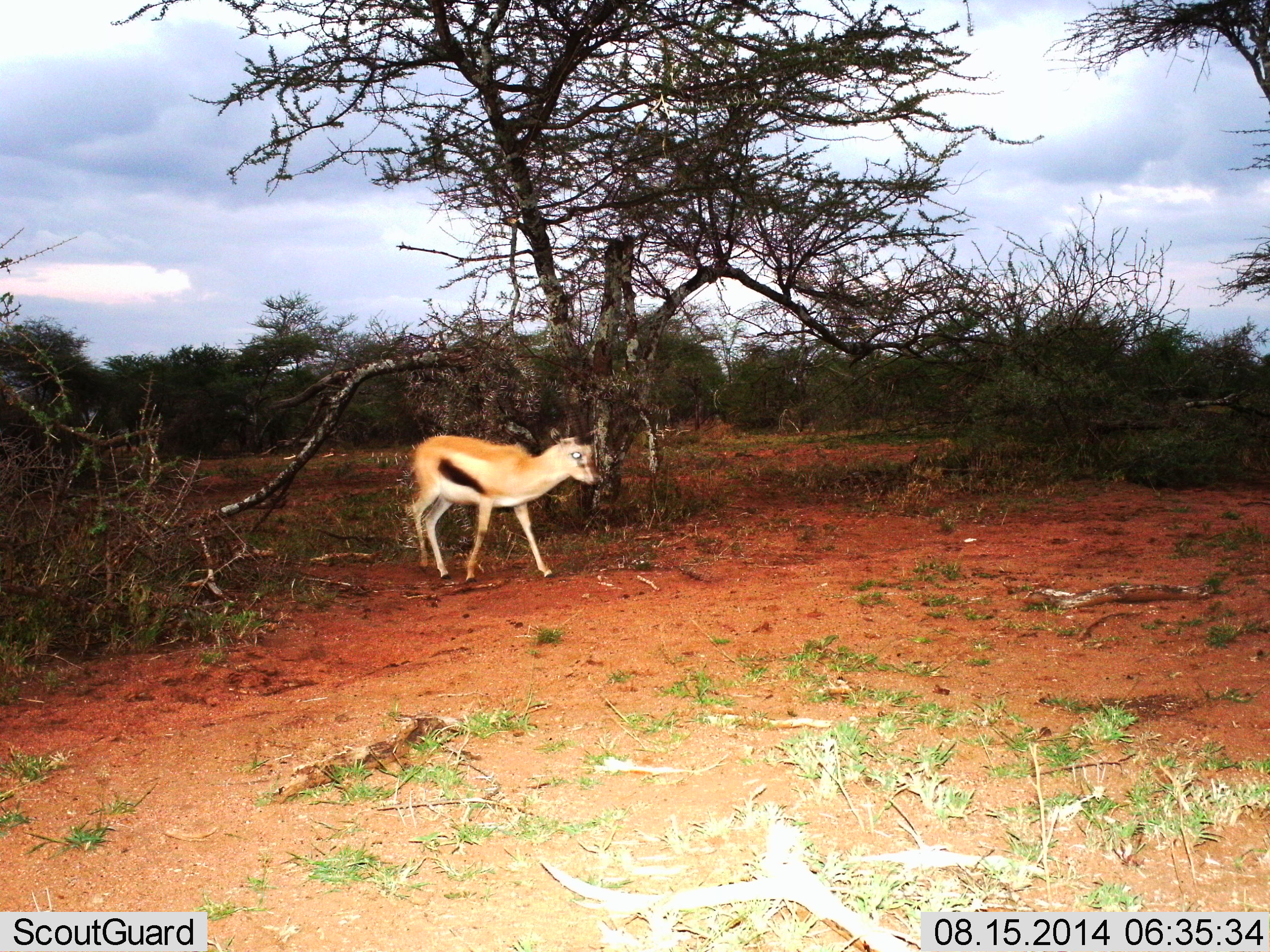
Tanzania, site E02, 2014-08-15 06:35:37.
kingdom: Animalia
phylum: Chordata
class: Mammalia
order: Artiodactyla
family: Bovidae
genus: Eudorcas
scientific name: Eudorcas thomsonii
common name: thomson's gazelle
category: gazellethomsons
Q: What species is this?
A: Gazellethomsons (thomson's gazelle) (Eudorcas thomsonii).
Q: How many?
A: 1.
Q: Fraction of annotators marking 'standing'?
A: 40%.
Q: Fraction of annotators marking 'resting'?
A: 0%.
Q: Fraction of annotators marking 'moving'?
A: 60%.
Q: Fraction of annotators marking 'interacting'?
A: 0%.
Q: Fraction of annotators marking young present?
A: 0%.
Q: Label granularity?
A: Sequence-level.